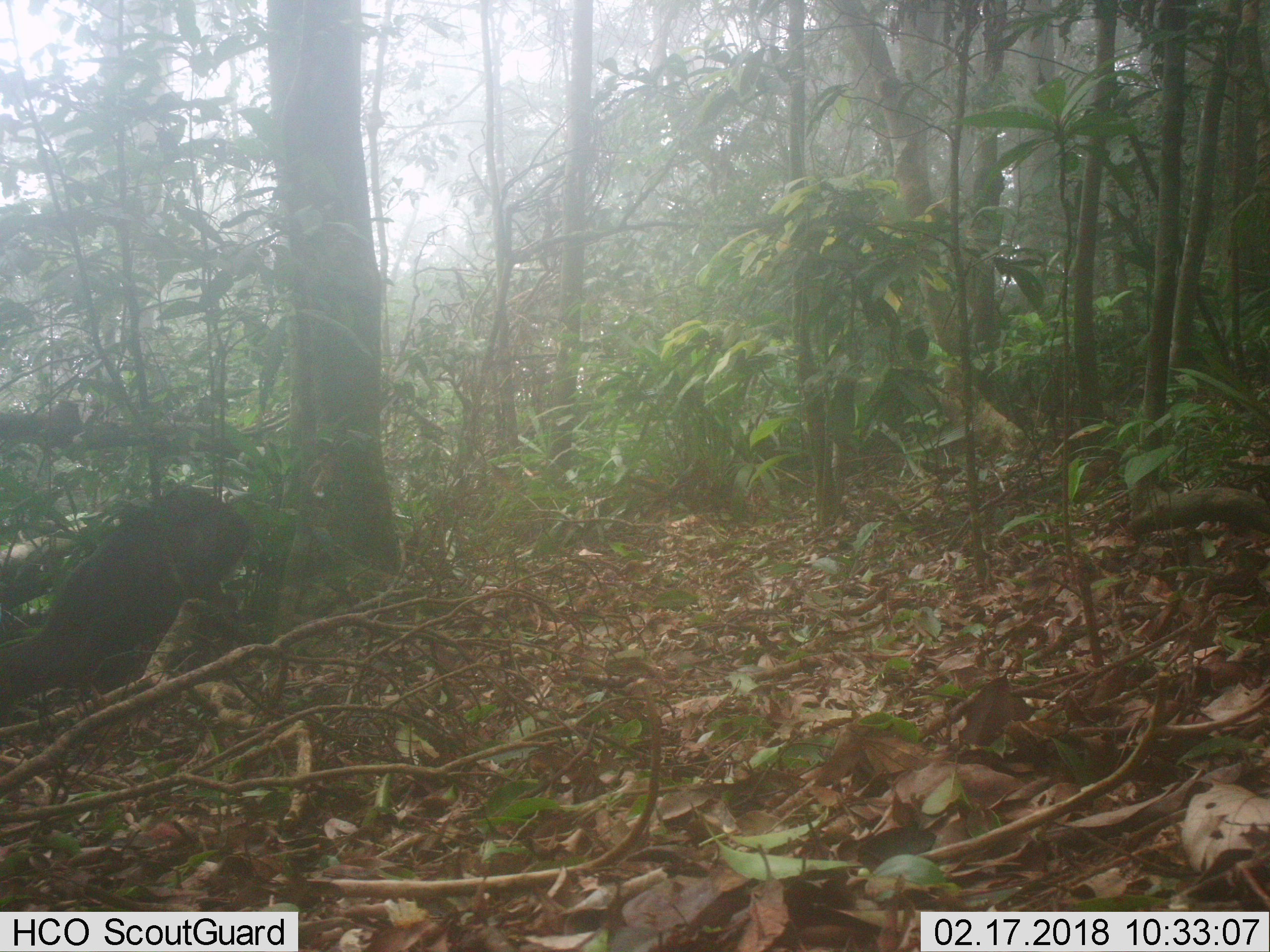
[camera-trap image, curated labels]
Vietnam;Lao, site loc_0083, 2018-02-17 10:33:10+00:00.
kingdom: Animalia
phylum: Chordata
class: Mammalia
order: Artiodactyla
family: Cervidae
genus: Muntiacus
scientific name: Muntiacus rooseveltorum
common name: roosevelt's muntjac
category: roosevelts muntjac group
Roosevelts muntjac group (roosevelt's muntjac) (Muntiacus rooseveltorum). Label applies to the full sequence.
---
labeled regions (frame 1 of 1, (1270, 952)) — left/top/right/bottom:
roosevelts muntjac group: 0/488/251/702